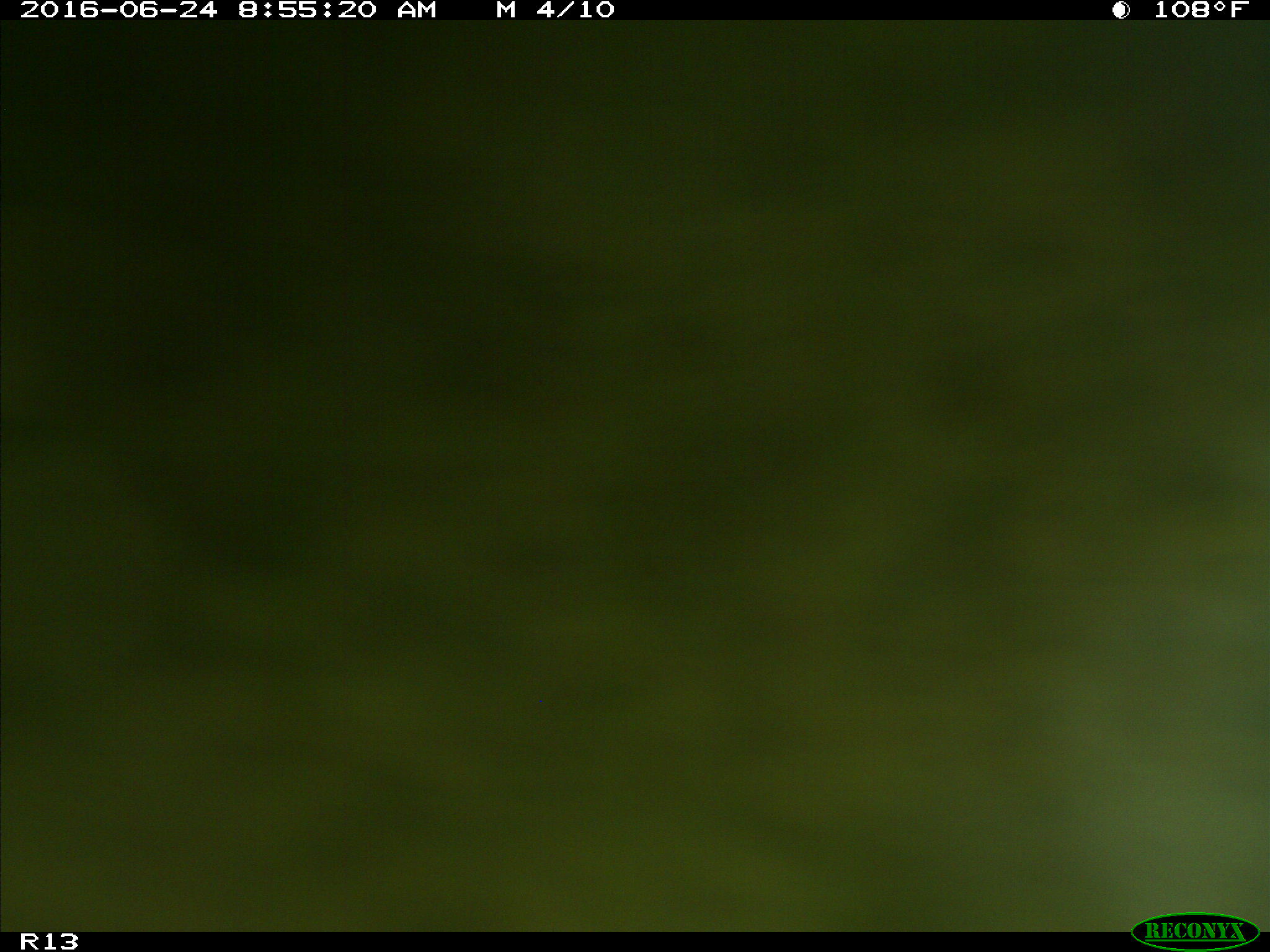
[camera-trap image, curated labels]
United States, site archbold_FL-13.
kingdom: Animalia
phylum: Chordata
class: Mammalia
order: Artiodactyla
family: Bovidae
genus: Bos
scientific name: Bos taurus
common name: domestic cow